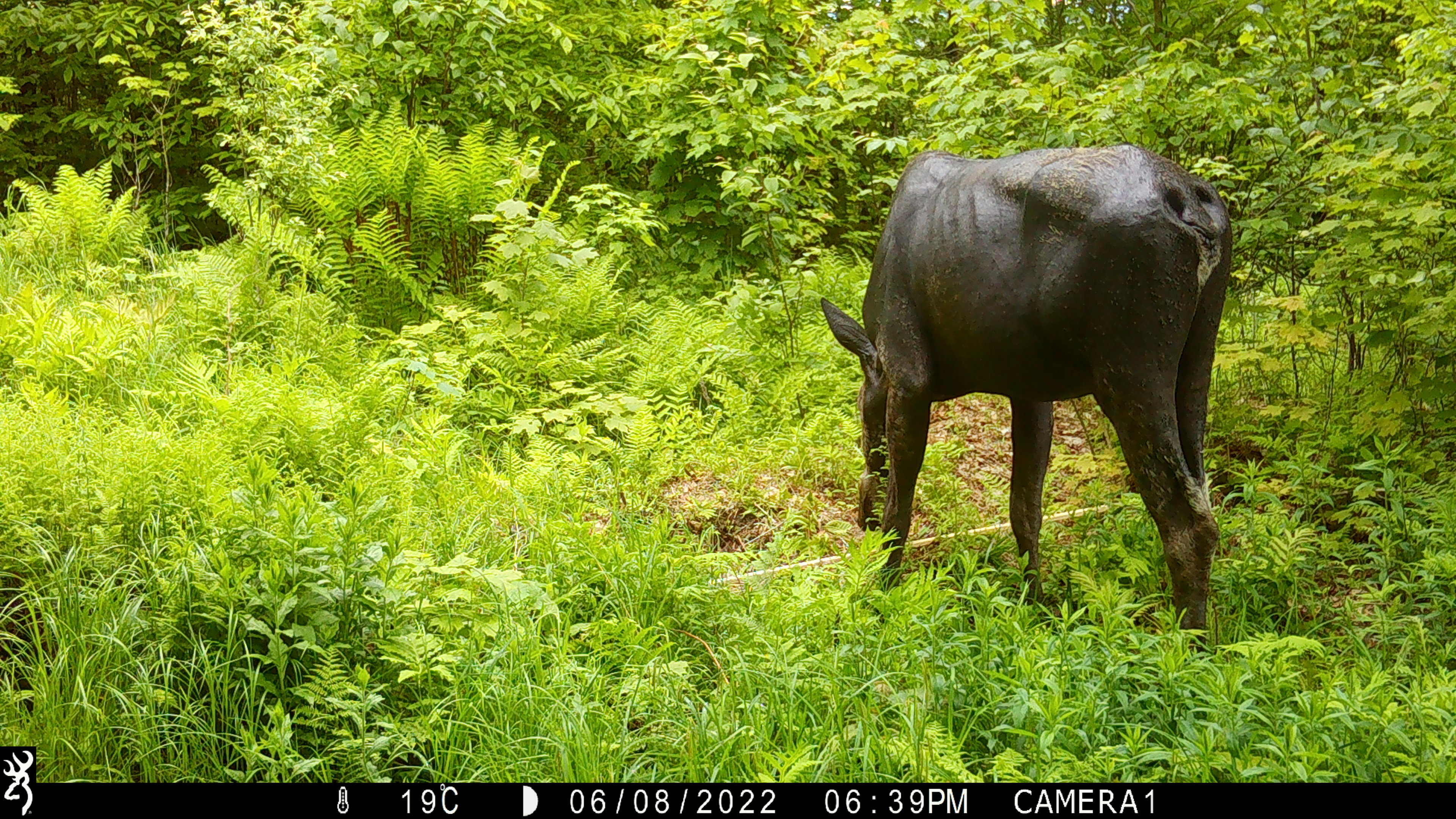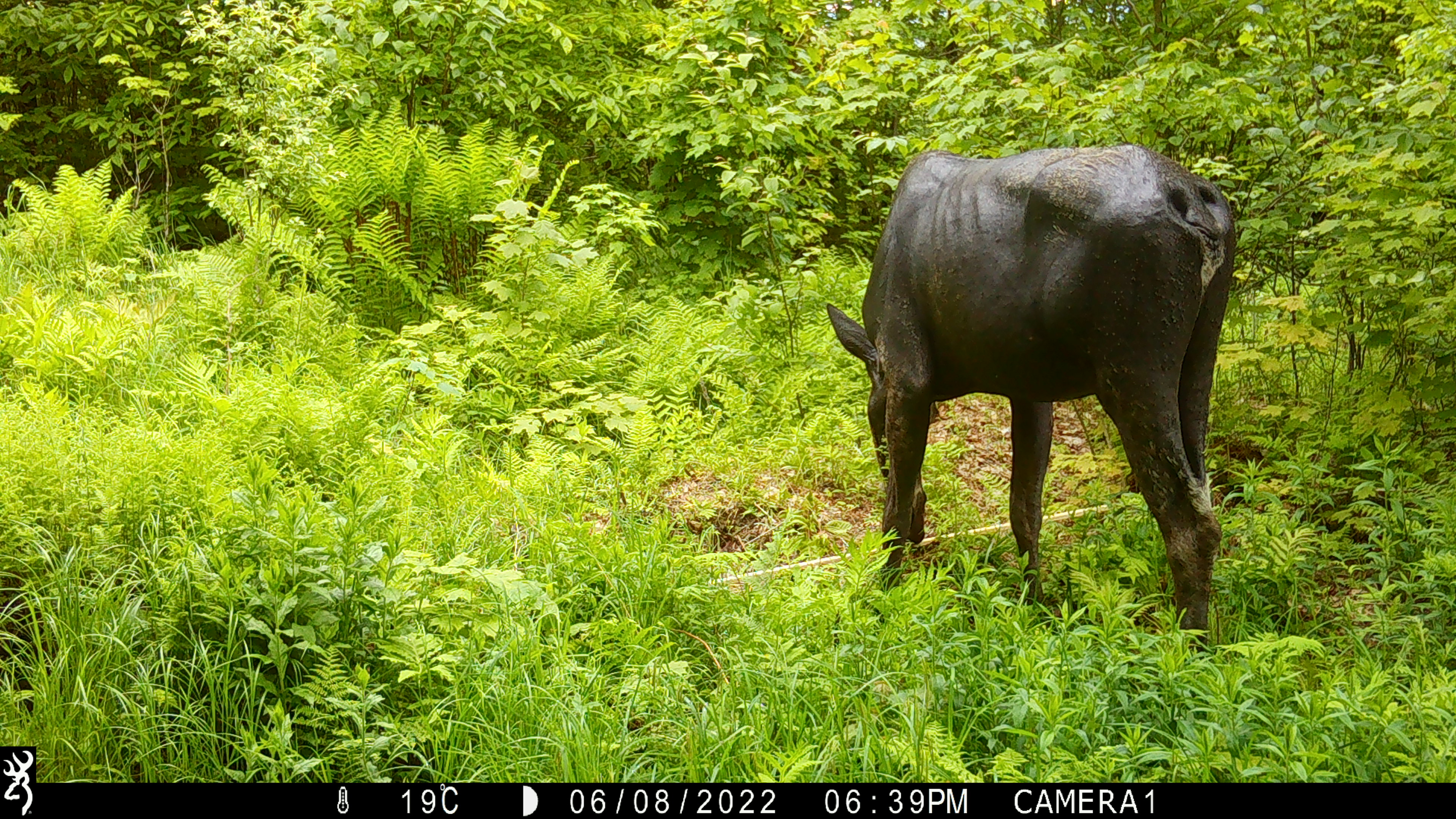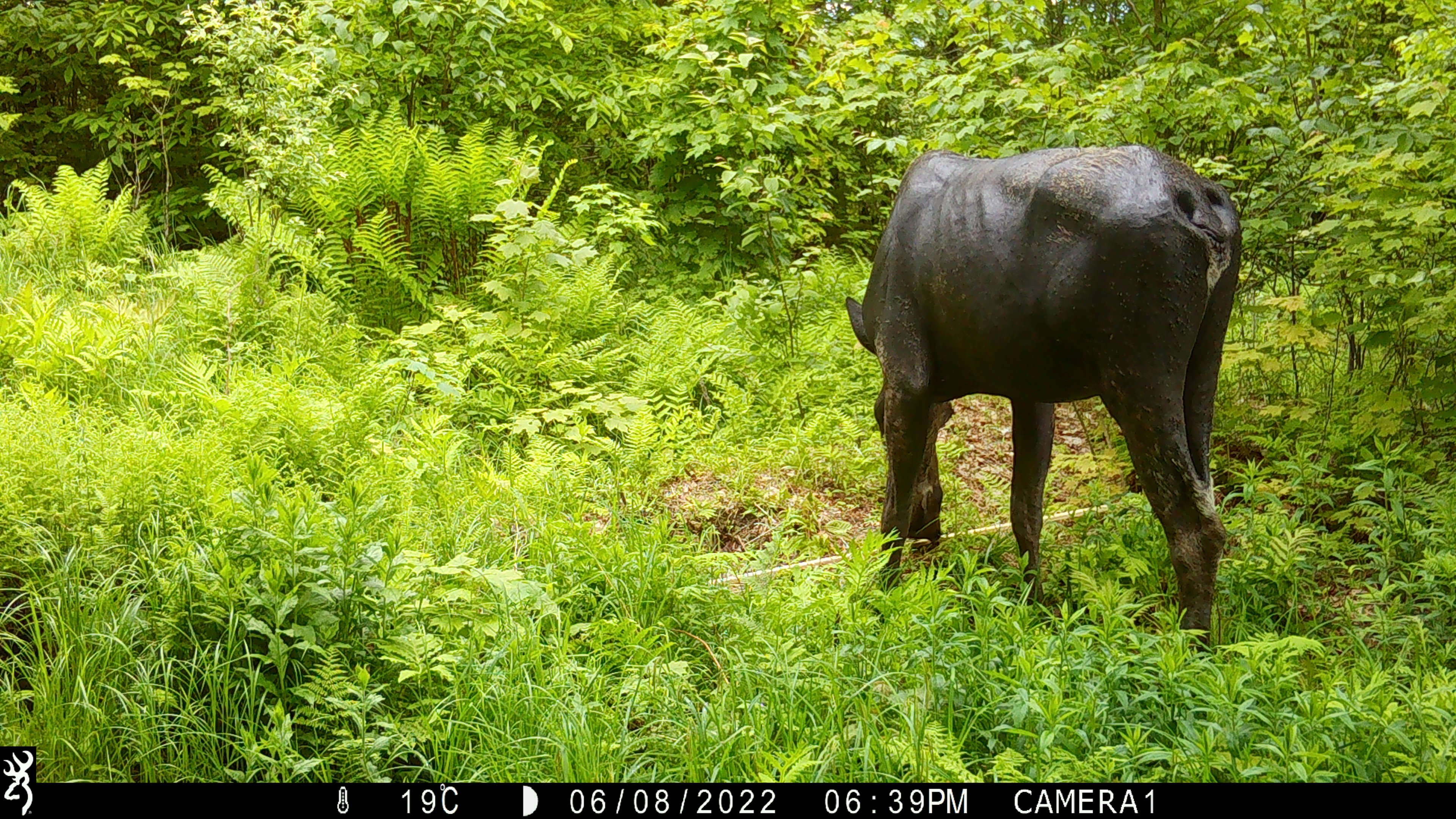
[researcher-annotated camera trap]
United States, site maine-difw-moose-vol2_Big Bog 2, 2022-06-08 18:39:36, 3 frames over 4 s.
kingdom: Animalia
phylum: Chordata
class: Mammalia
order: Artiodactyla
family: Cervidae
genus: Alces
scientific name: Alces alces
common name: moose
Moose (Alces alces).